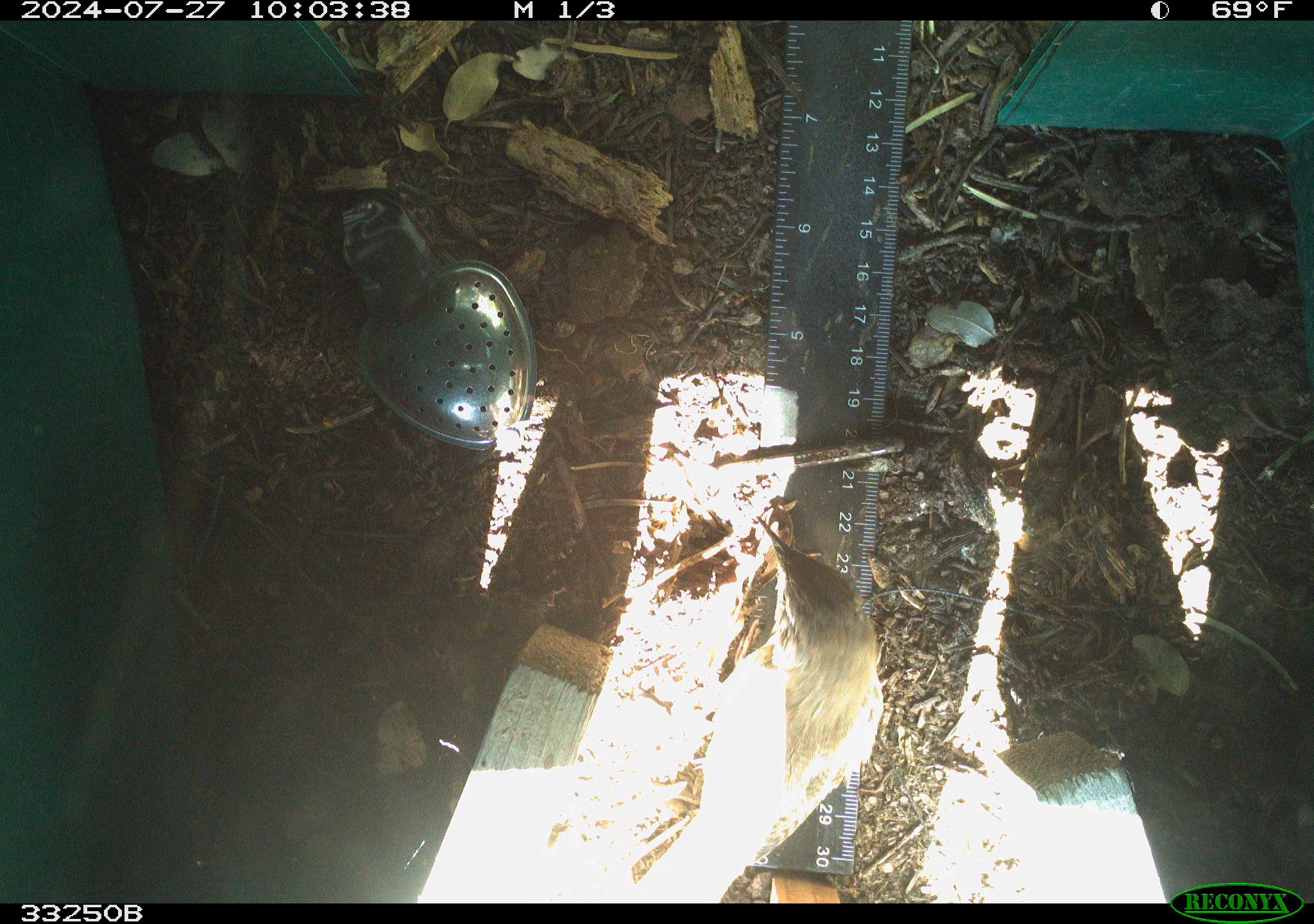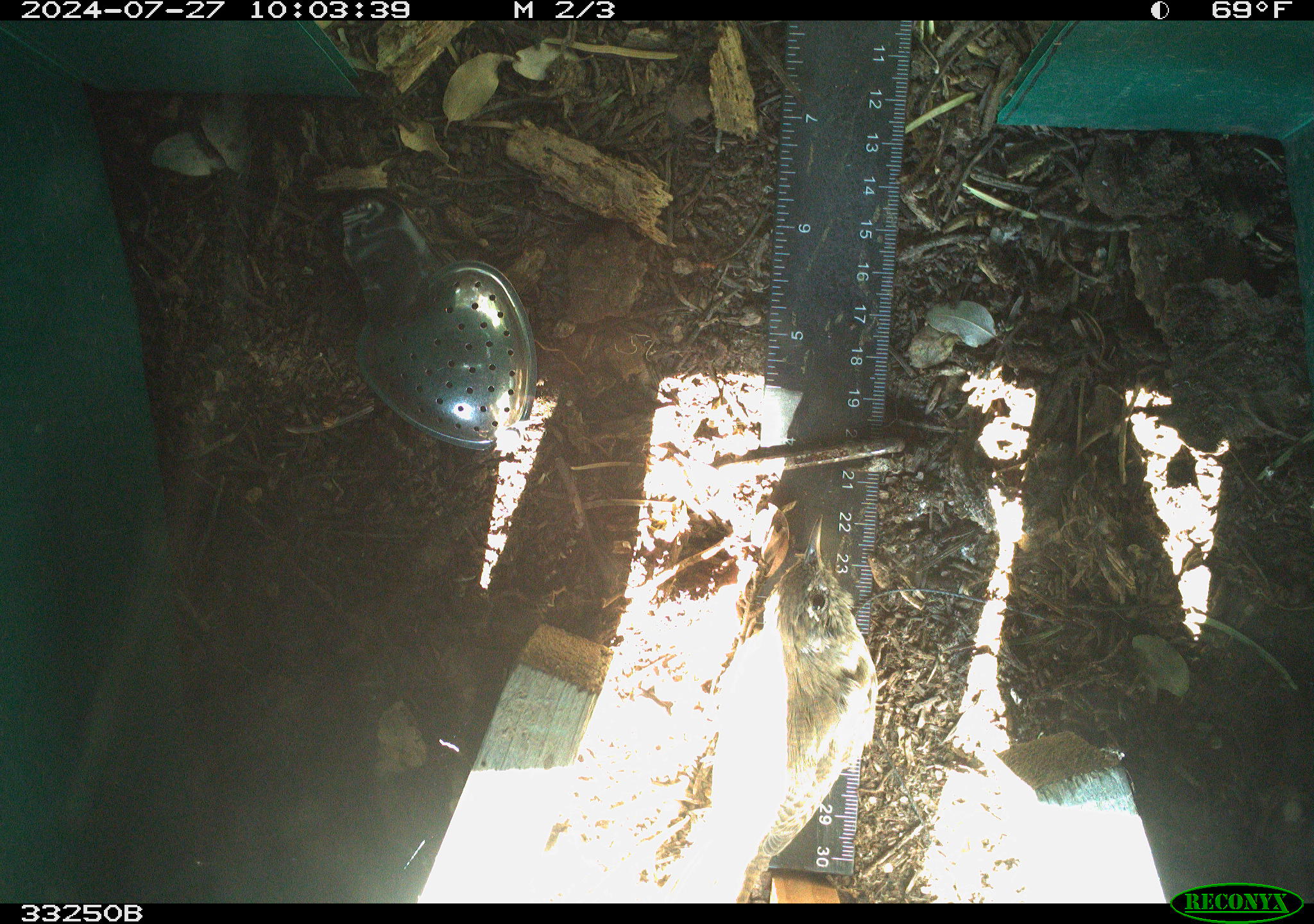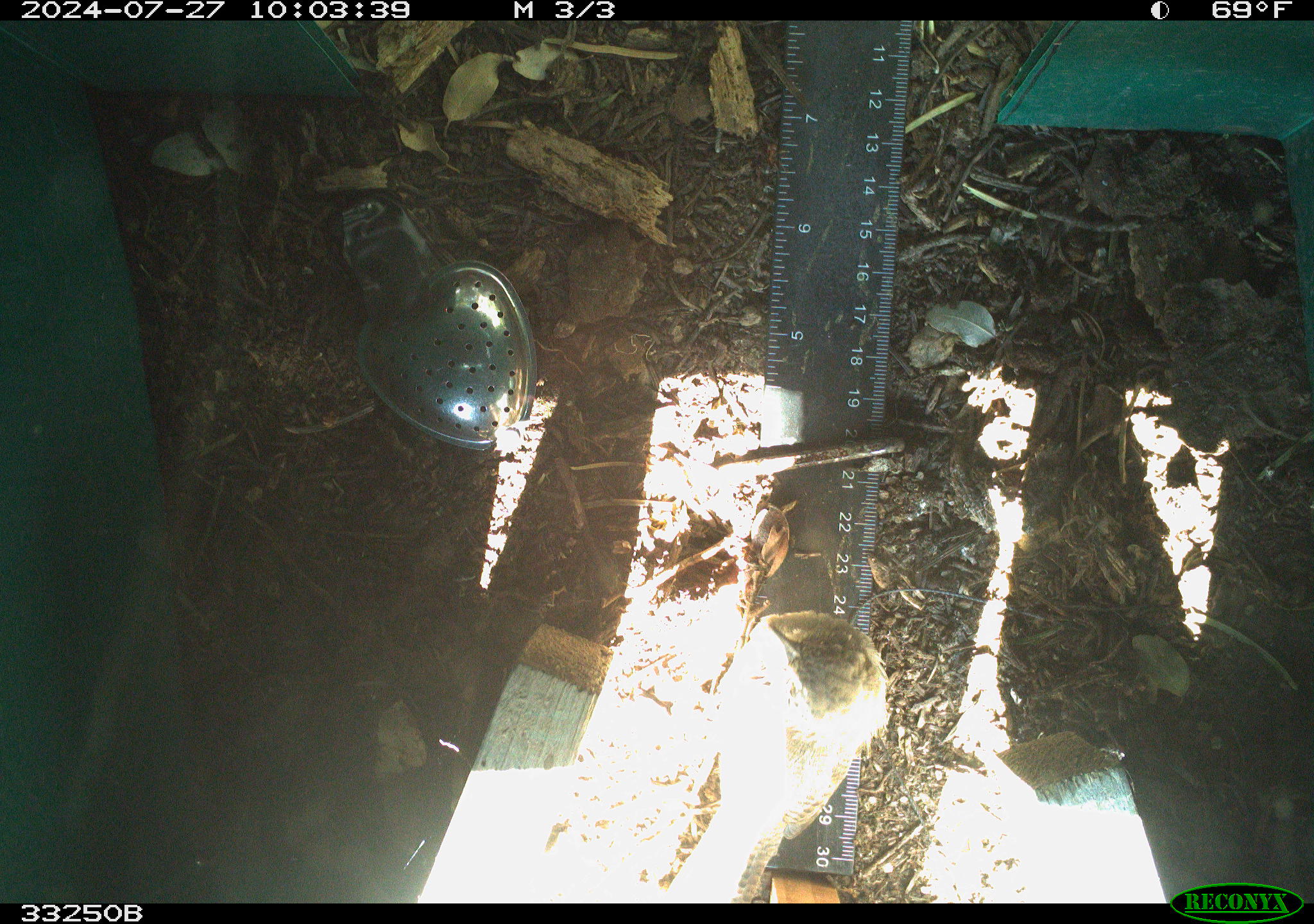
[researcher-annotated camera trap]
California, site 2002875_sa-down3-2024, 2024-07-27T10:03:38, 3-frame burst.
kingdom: Animalia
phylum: Chordata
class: Aves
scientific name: Aves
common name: bird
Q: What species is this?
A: Bird (Aves).